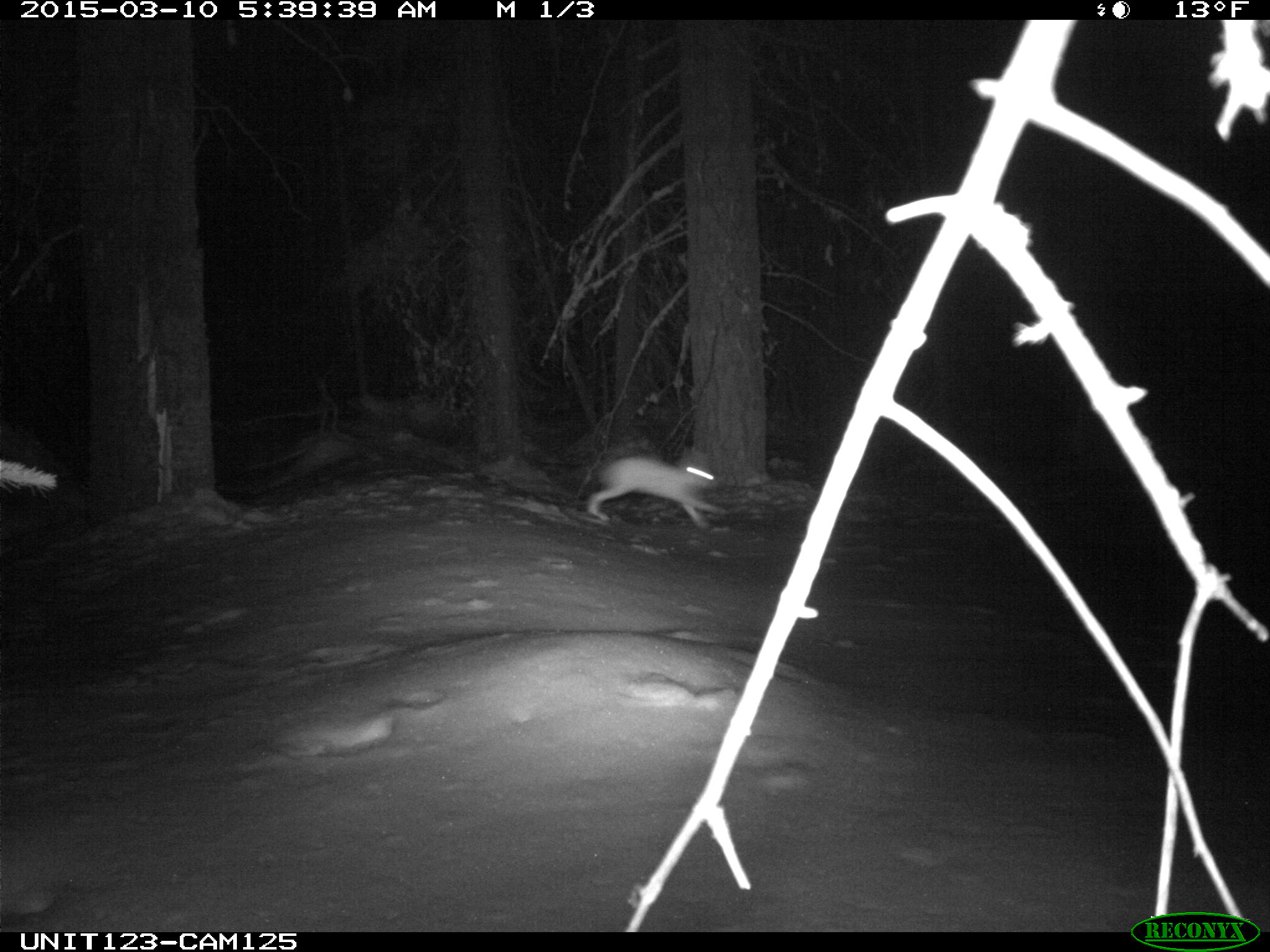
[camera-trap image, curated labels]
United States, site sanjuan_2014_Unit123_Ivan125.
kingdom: Animalia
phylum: Chordata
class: Mammalia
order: Lagomorpha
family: Leporidae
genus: Lepus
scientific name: Lepus americanus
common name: snowshoe hare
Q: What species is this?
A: Lepus americanus (snowshoe hare).